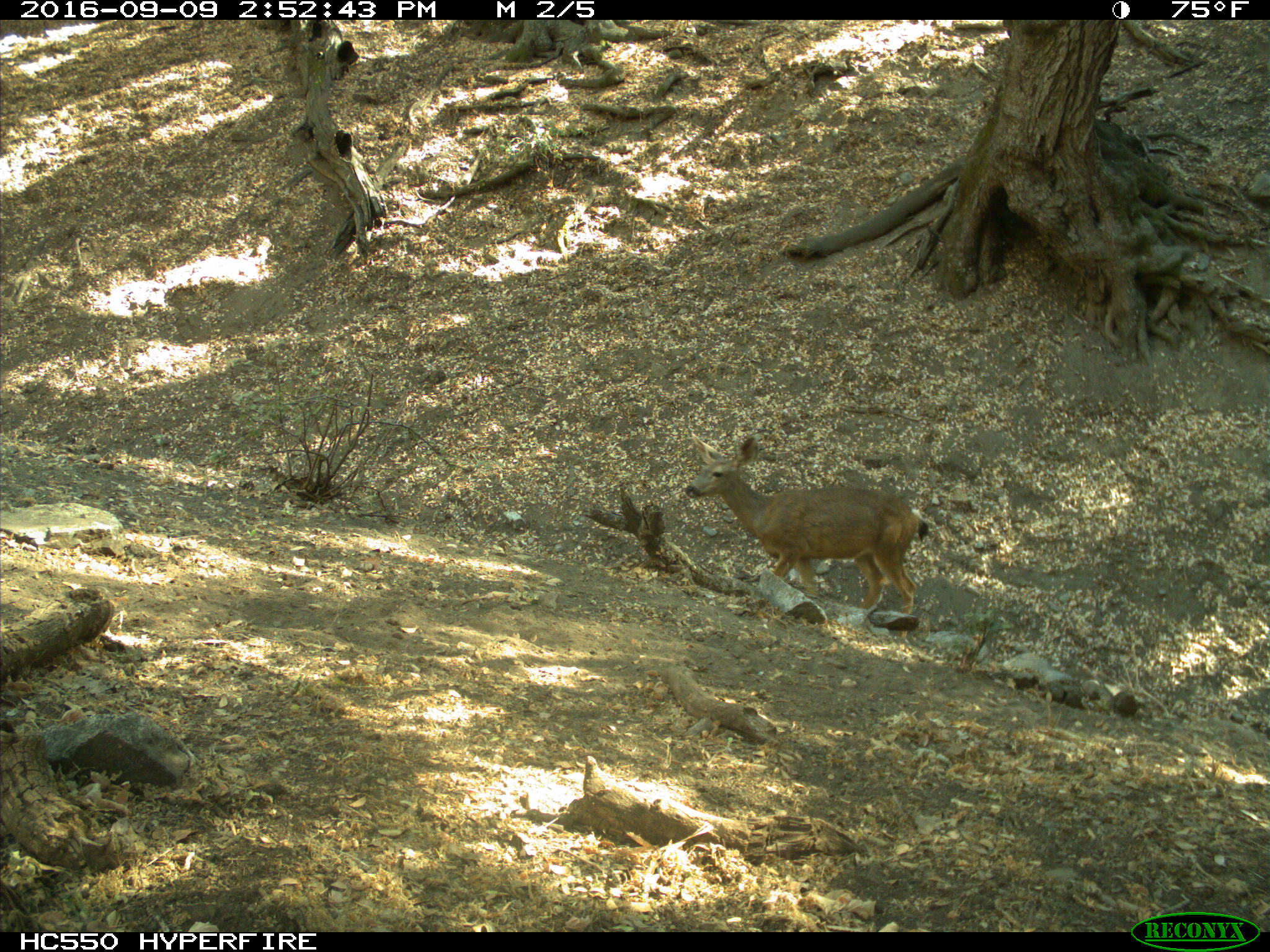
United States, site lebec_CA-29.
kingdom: Animalia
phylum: Chordata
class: Mammalia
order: Artiodactyla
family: Cervidae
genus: Odocoileus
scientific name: Odocoileus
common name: deer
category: unidentified deer